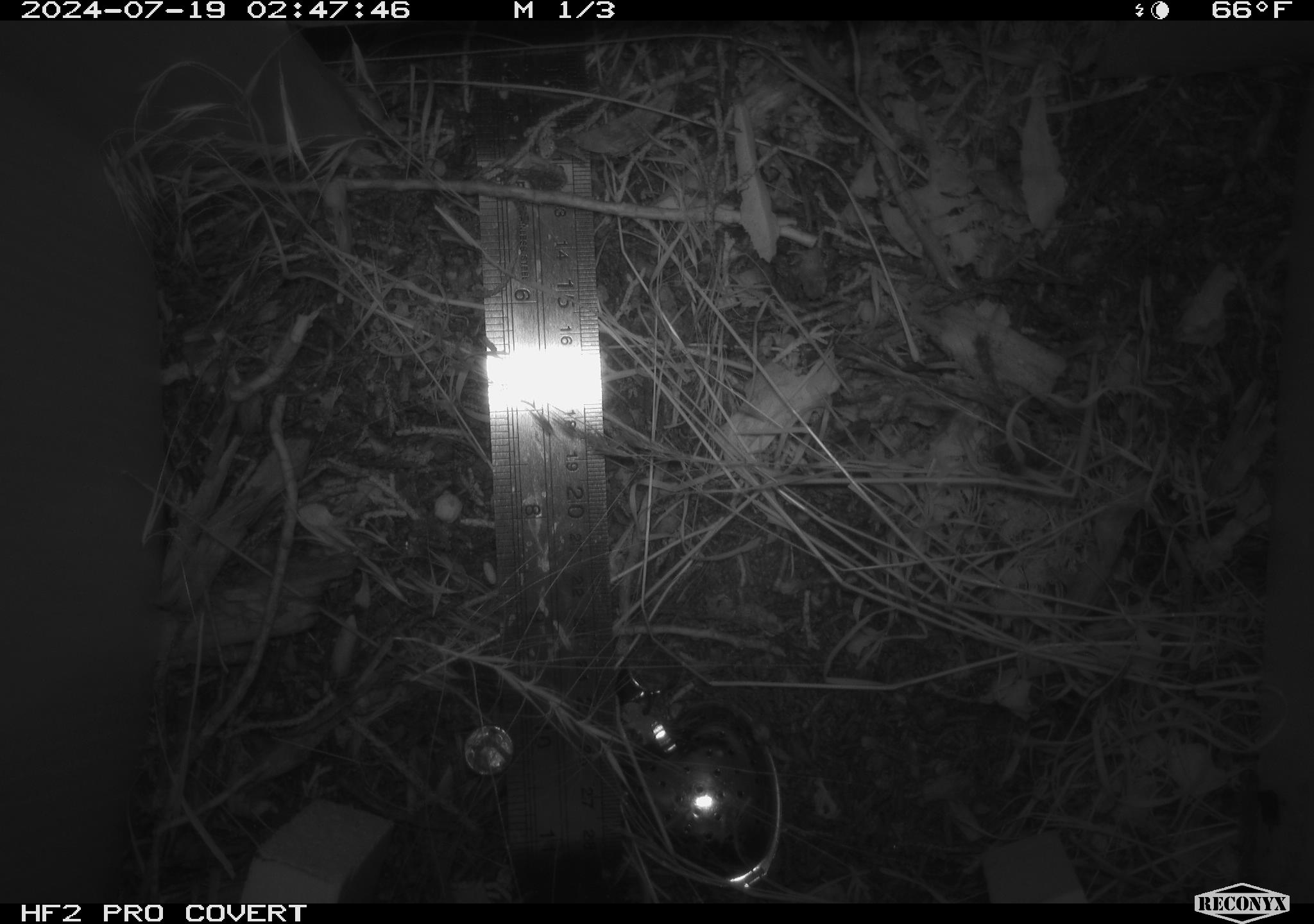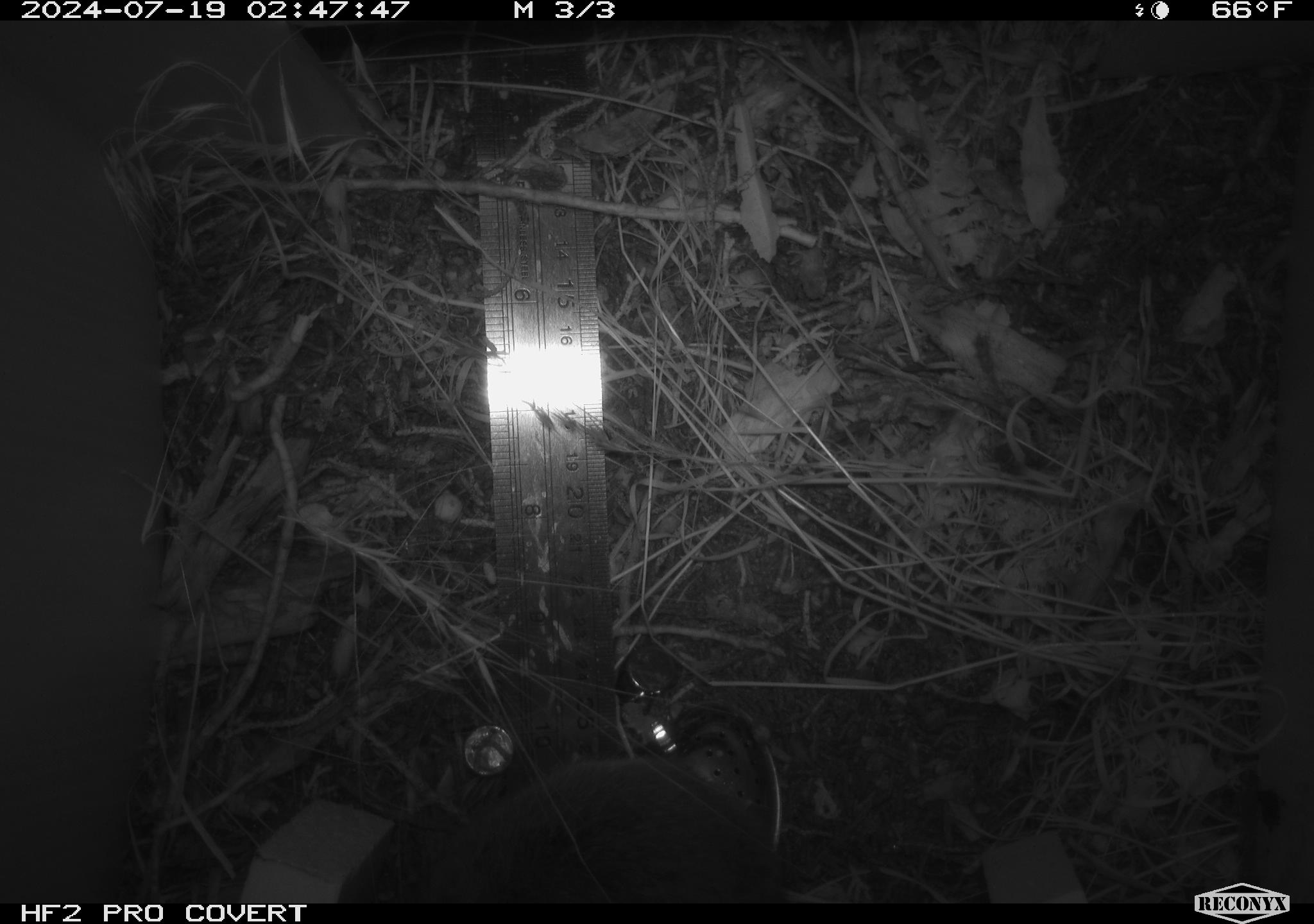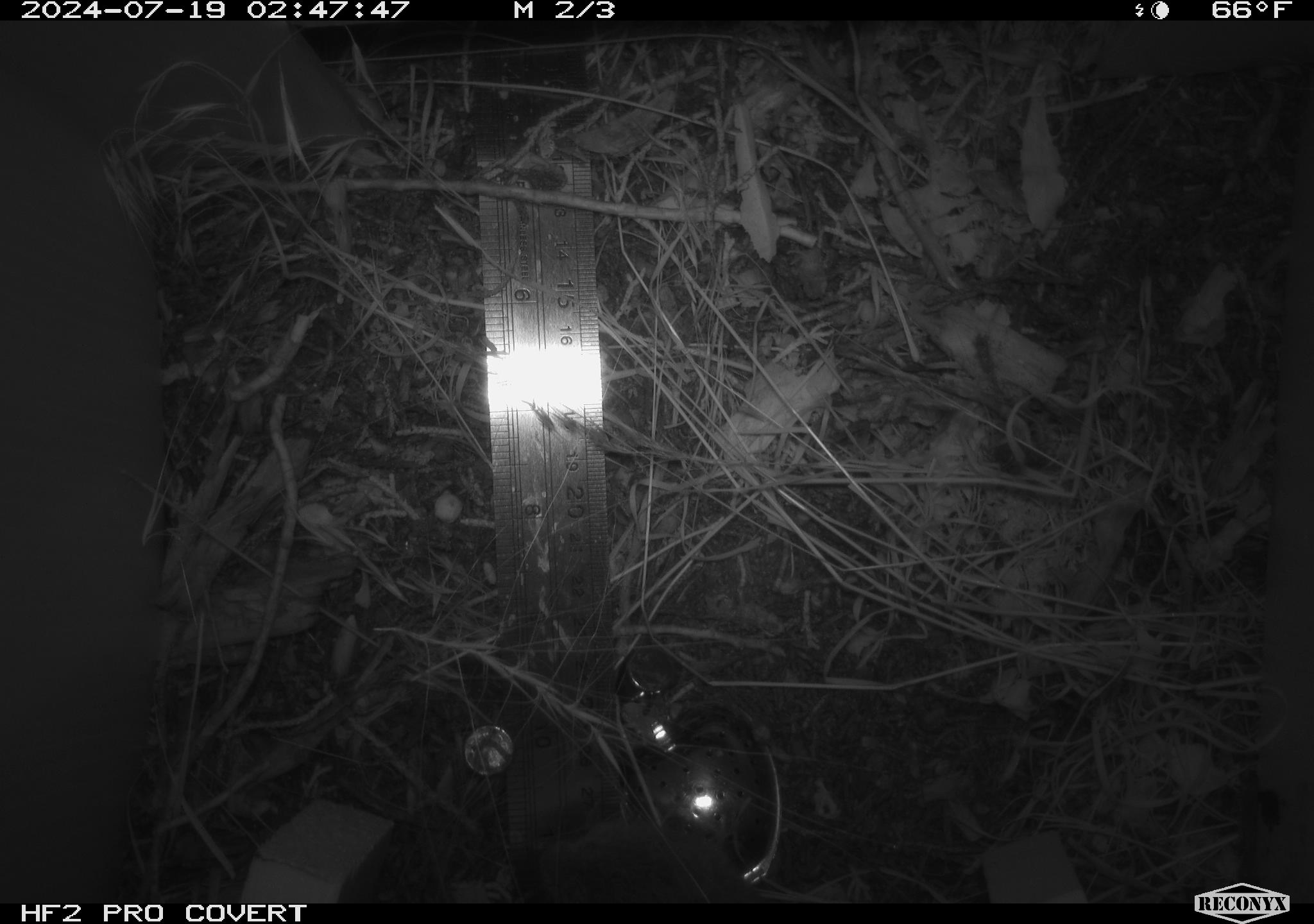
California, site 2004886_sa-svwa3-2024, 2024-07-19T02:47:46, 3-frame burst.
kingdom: Animalia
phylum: Chordata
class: Mammalia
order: Rodentia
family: Cricetidae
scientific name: Arvicolinae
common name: voles, lemmings, and muskrats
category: arvicolinae subfamily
Arvicolinae subfamily (voles, lemmings, and muskrats) (Arvicolinae).